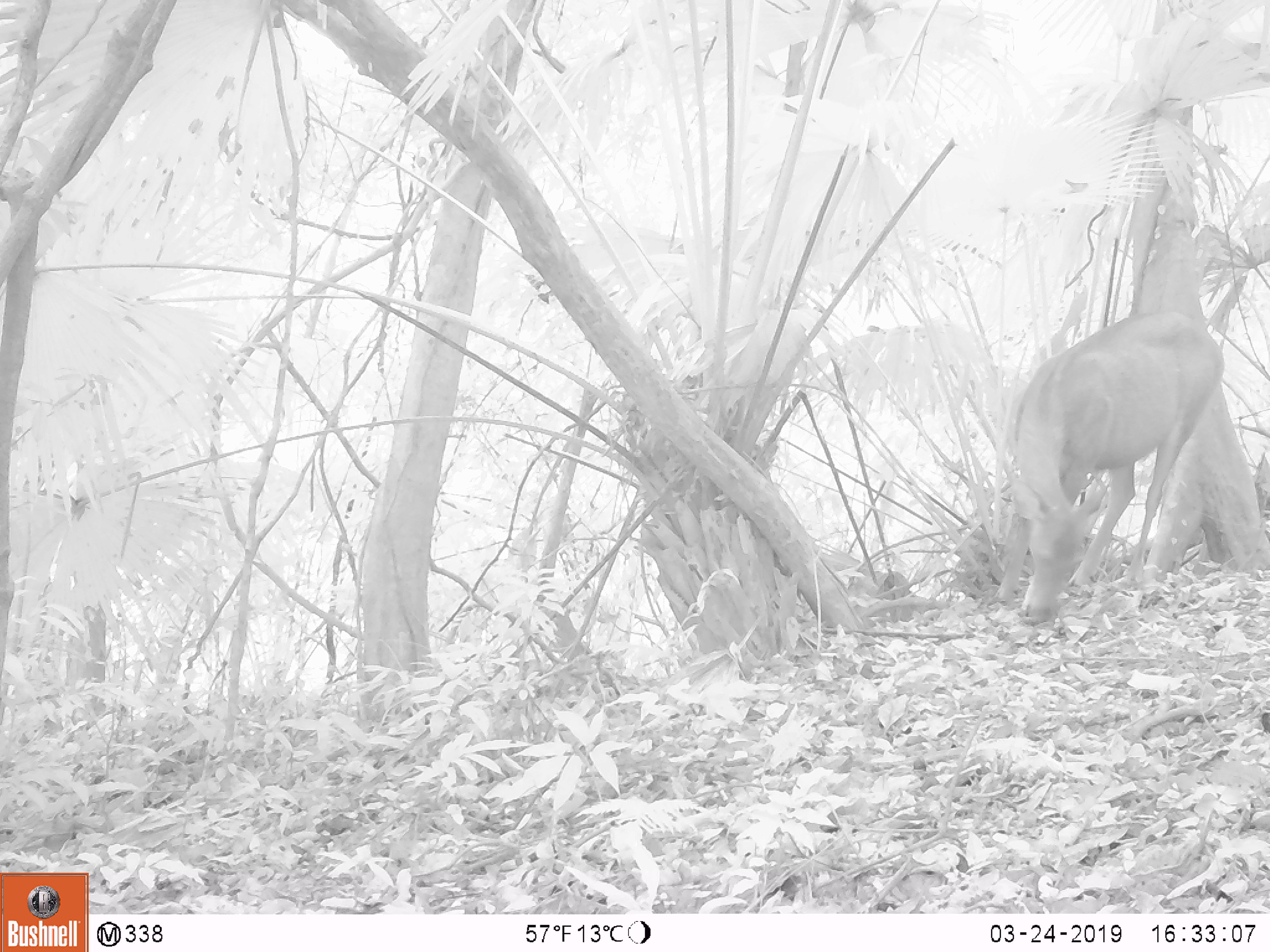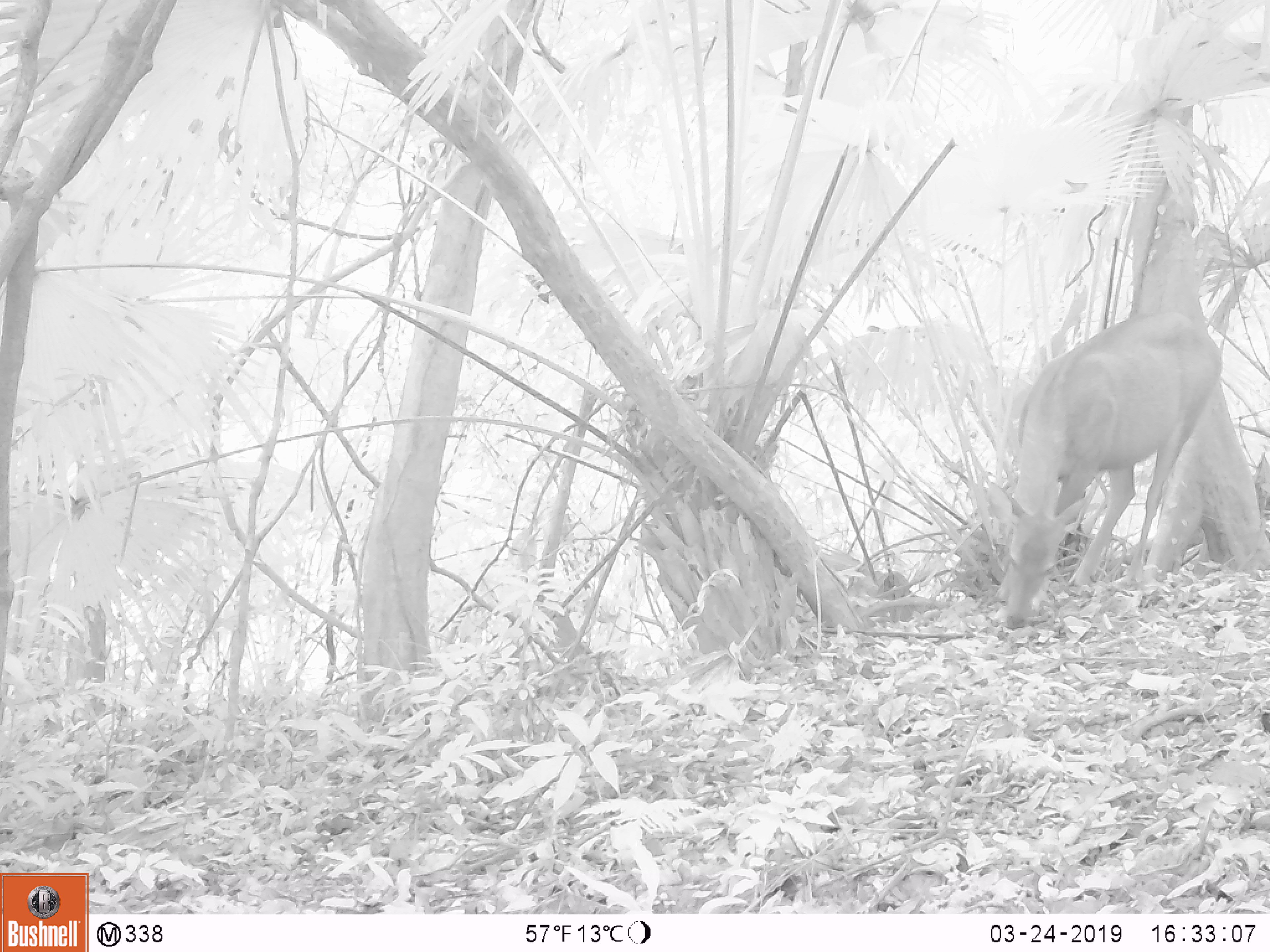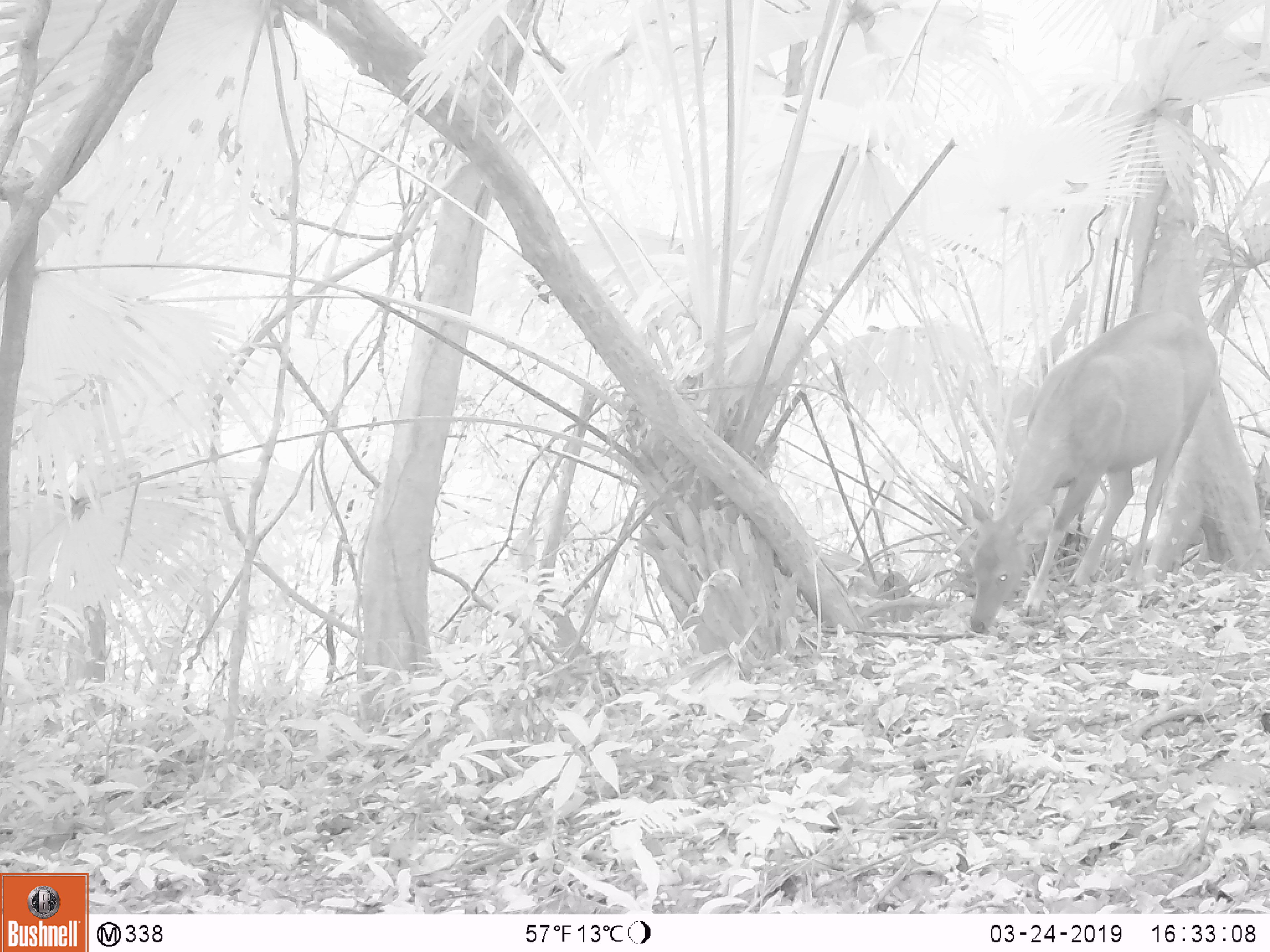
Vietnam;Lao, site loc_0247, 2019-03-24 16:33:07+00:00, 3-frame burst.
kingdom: Animalia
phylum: Chordata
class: Mammalia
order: Artiodactyla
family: Cervidae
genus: Rusa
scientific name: Rusa unicolor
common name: sambar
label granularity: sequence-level